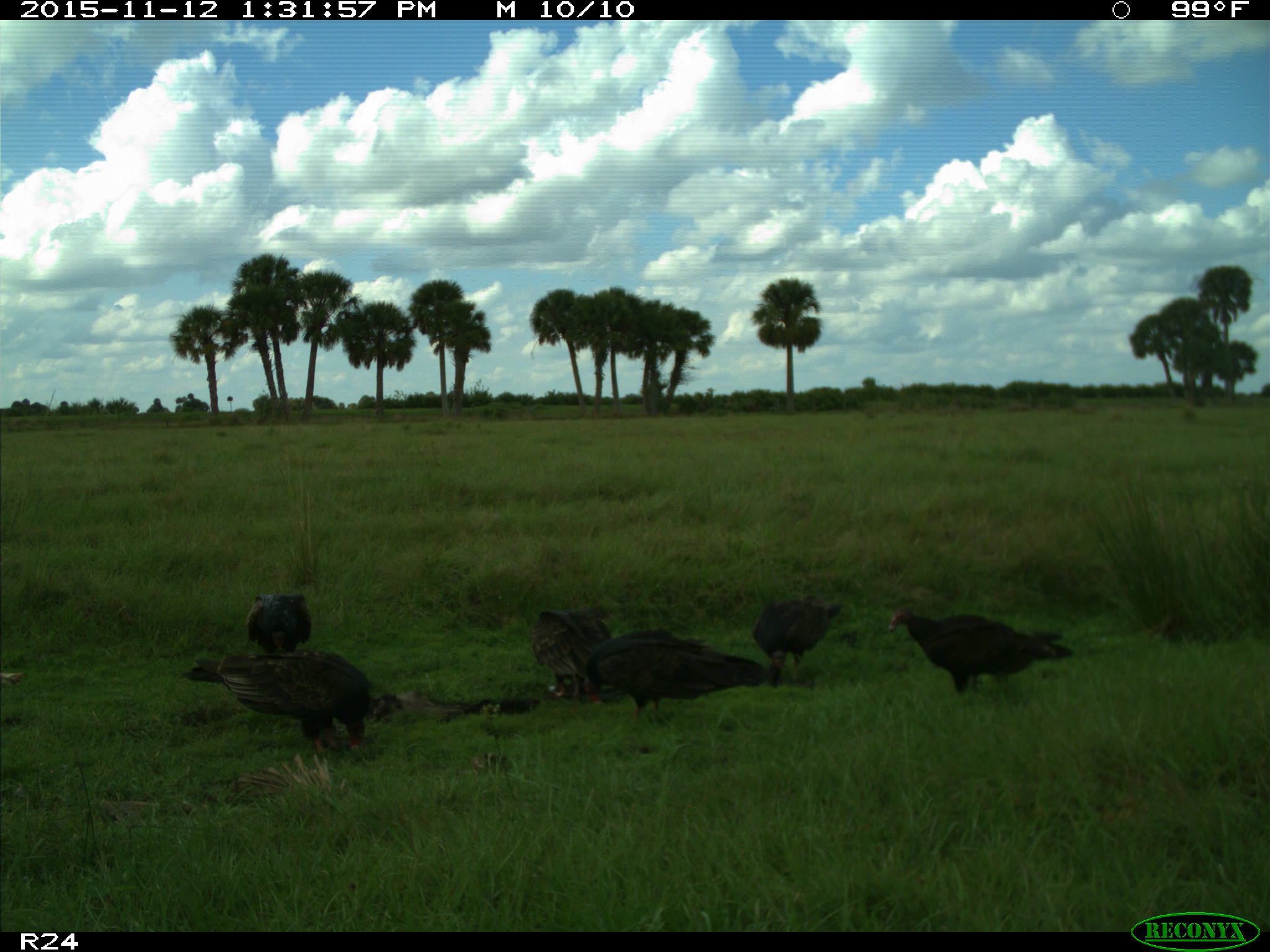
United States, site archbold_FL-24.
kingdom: Animalia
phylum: Chordata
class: Aves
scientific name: Aves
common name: birds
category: unidentified bird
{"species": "unidentified bird (birds) (Aves)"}